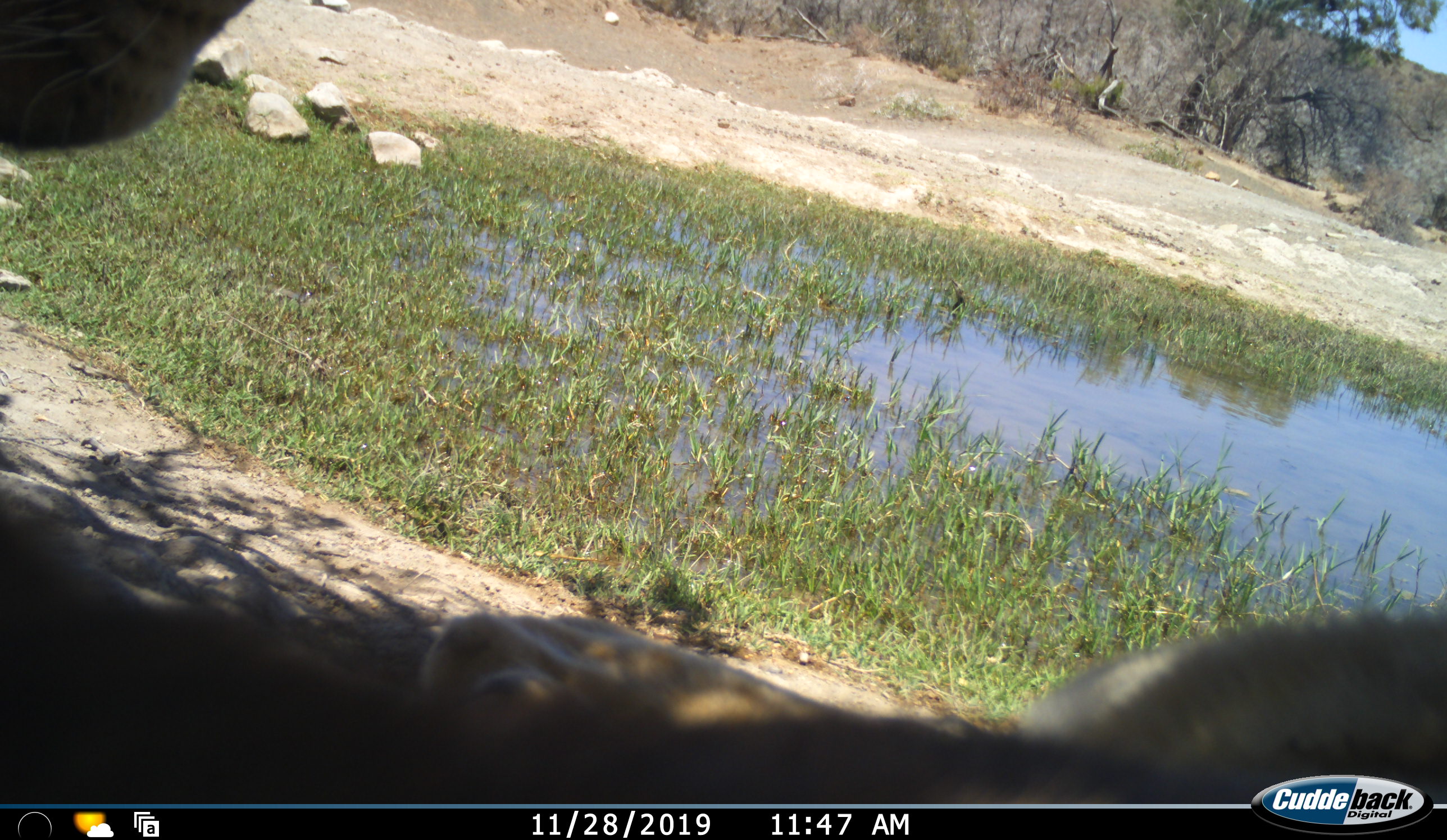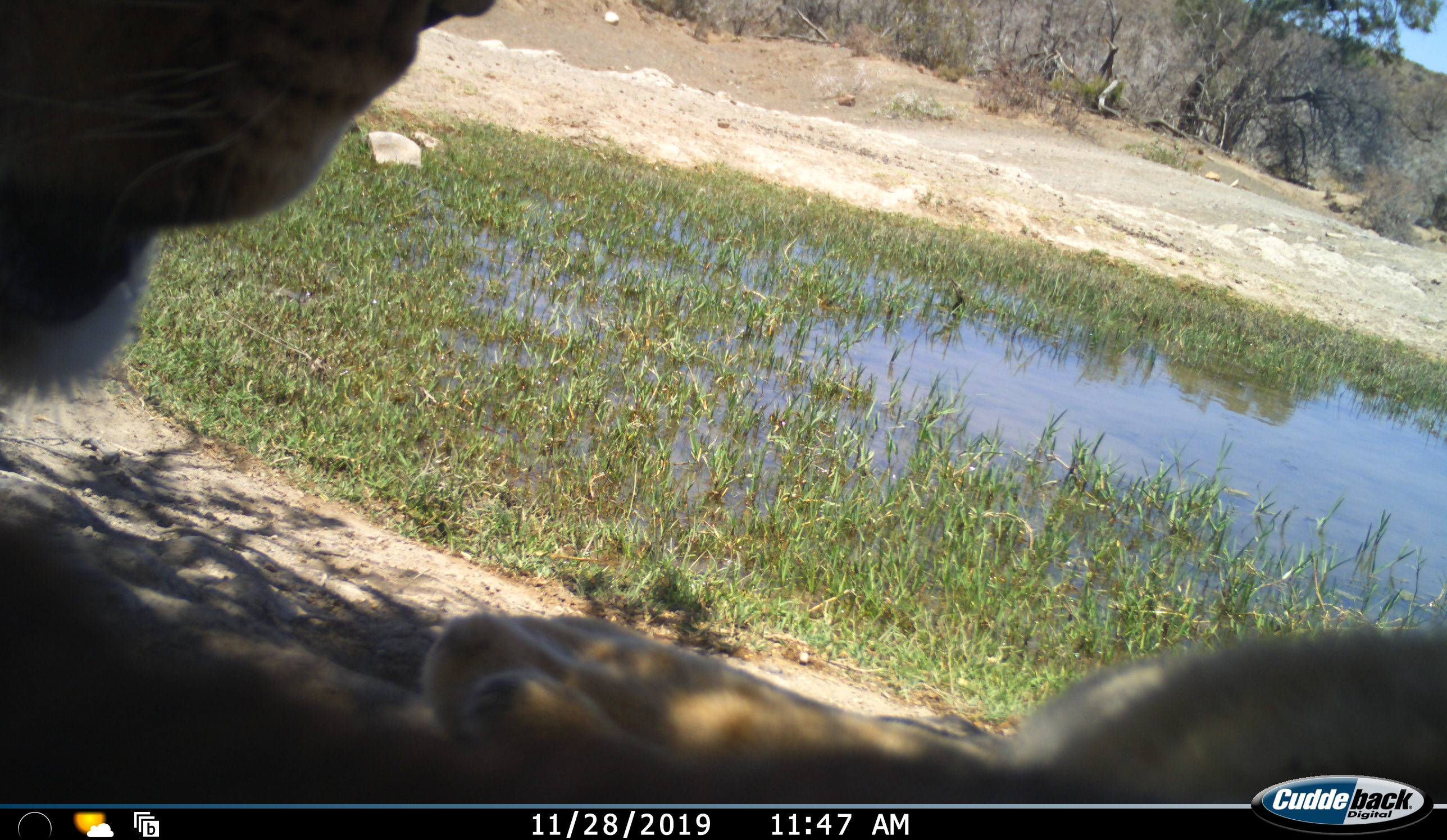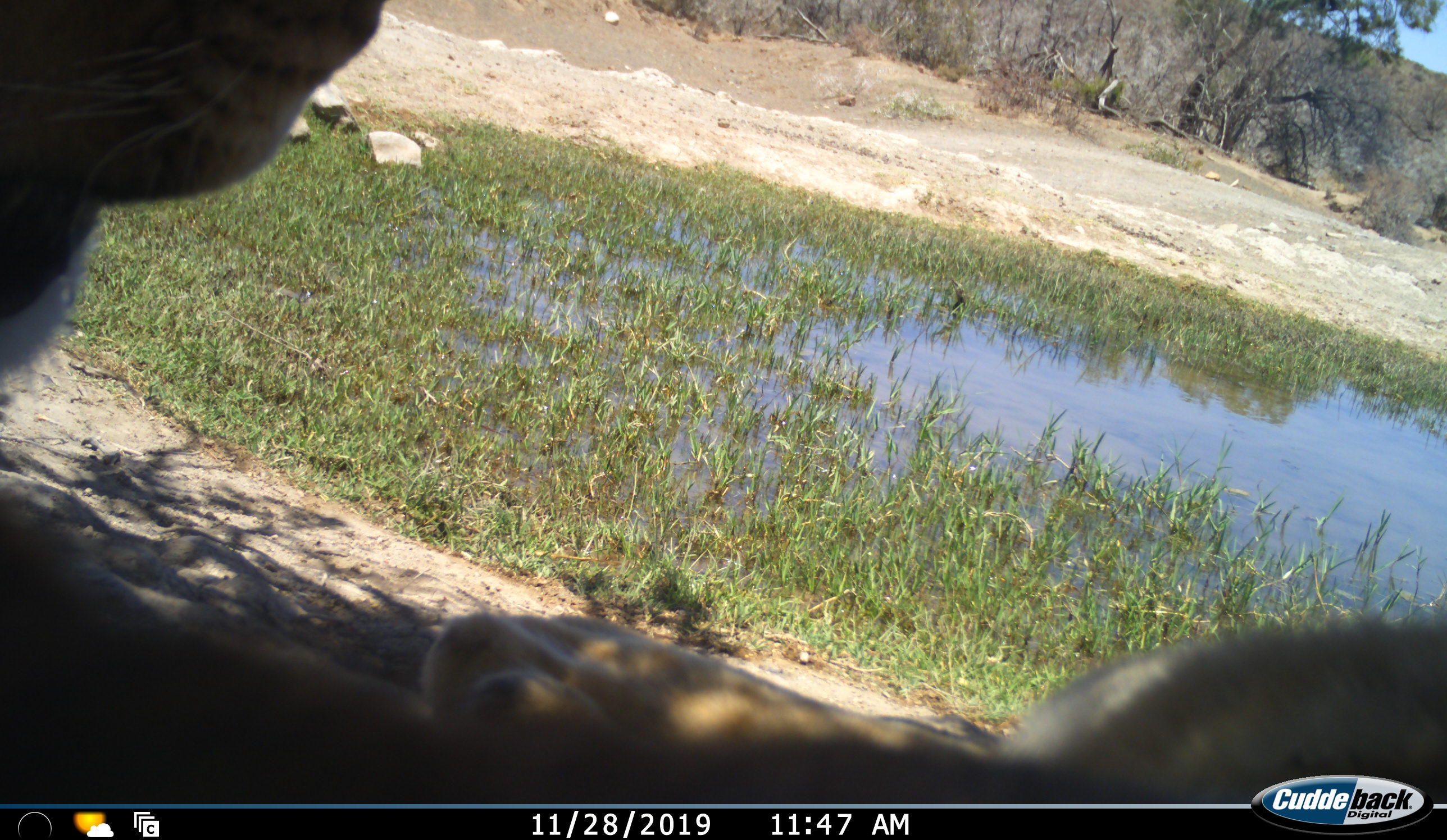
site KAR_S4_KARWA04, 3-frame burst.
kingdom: Animalia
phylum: Chordata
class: Mammalia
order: Carnivora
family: Felidae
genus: Panthera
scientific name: Panthera leo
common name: lion female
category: lionfemale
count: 1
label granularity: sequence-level